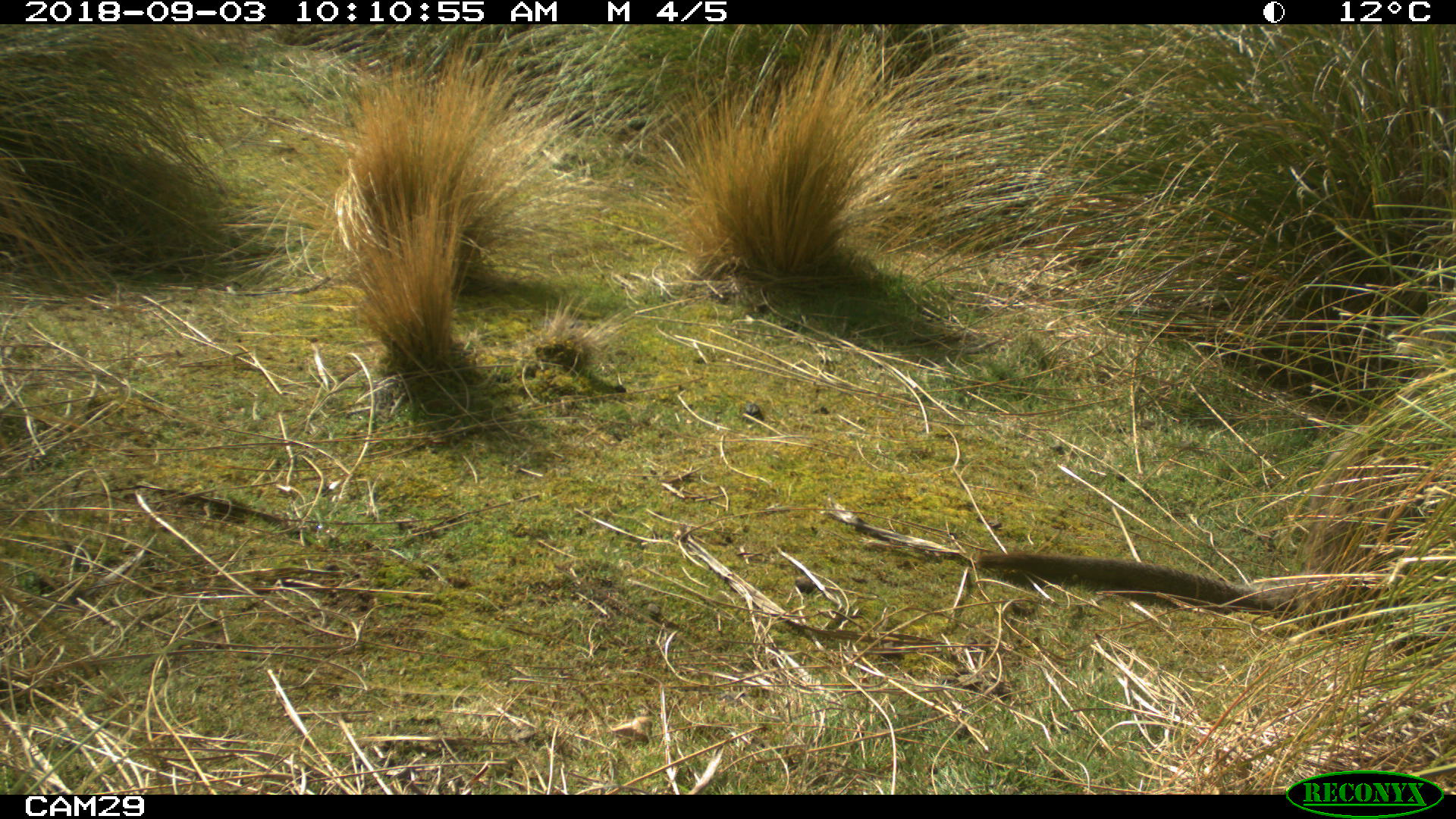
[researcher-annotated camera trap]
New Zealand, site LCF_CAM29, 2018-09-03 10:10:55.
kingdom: Animalia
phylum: Chordata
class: Mammalia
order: Diprotodontia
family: Macropodidae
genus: Notamacropus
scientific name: Notamacropus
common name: wallaby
Wallaby (Notamacropus).